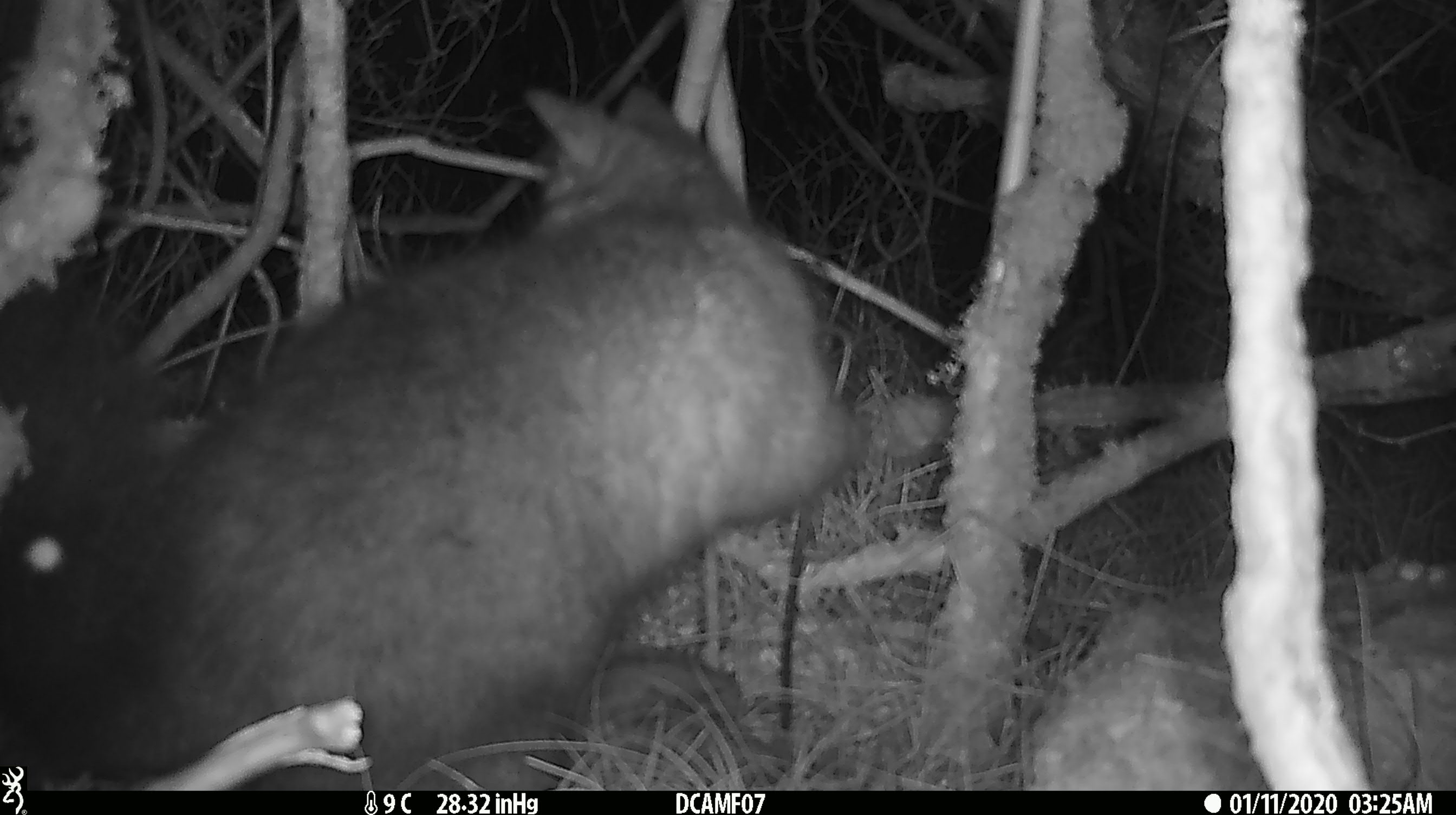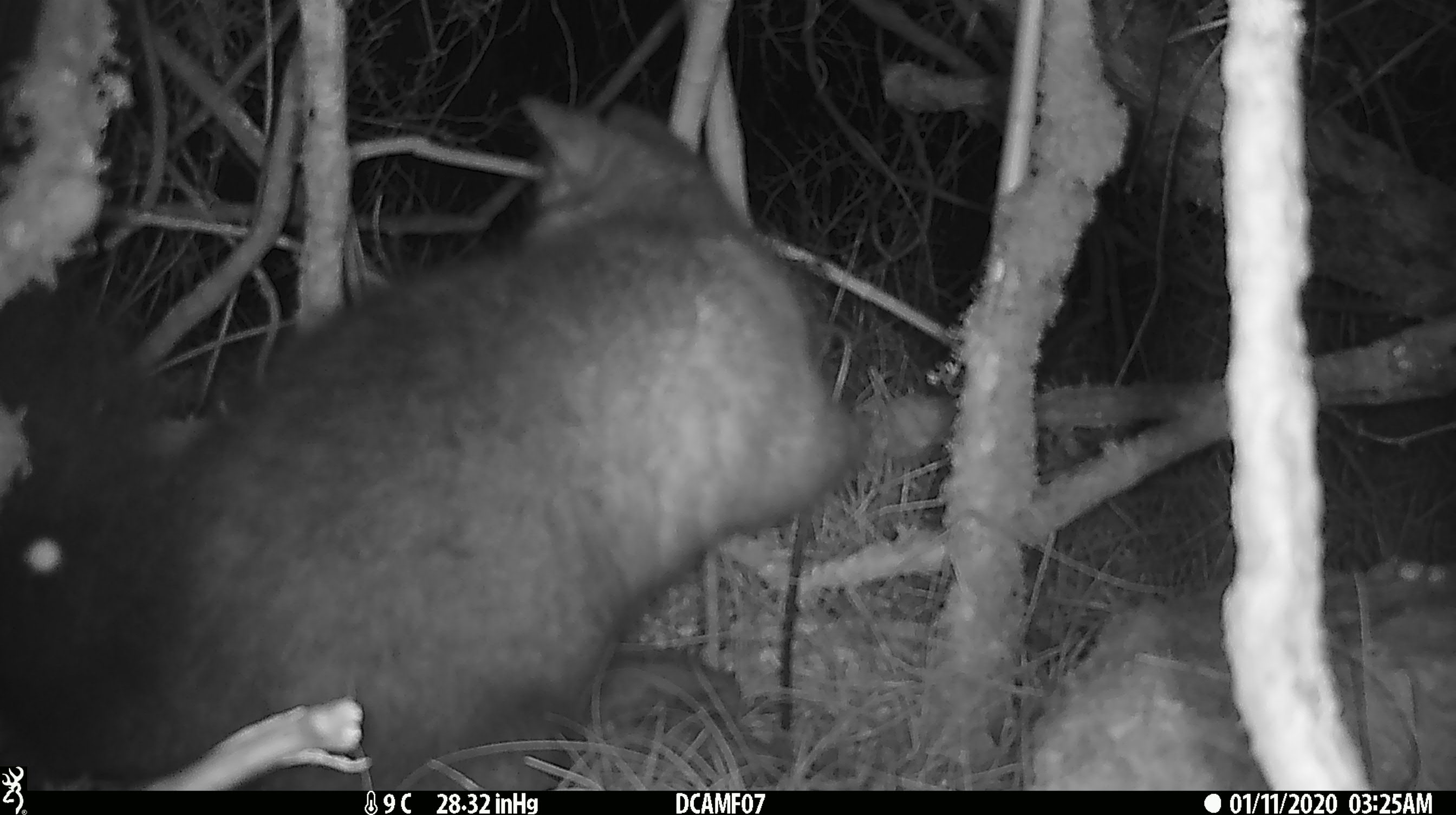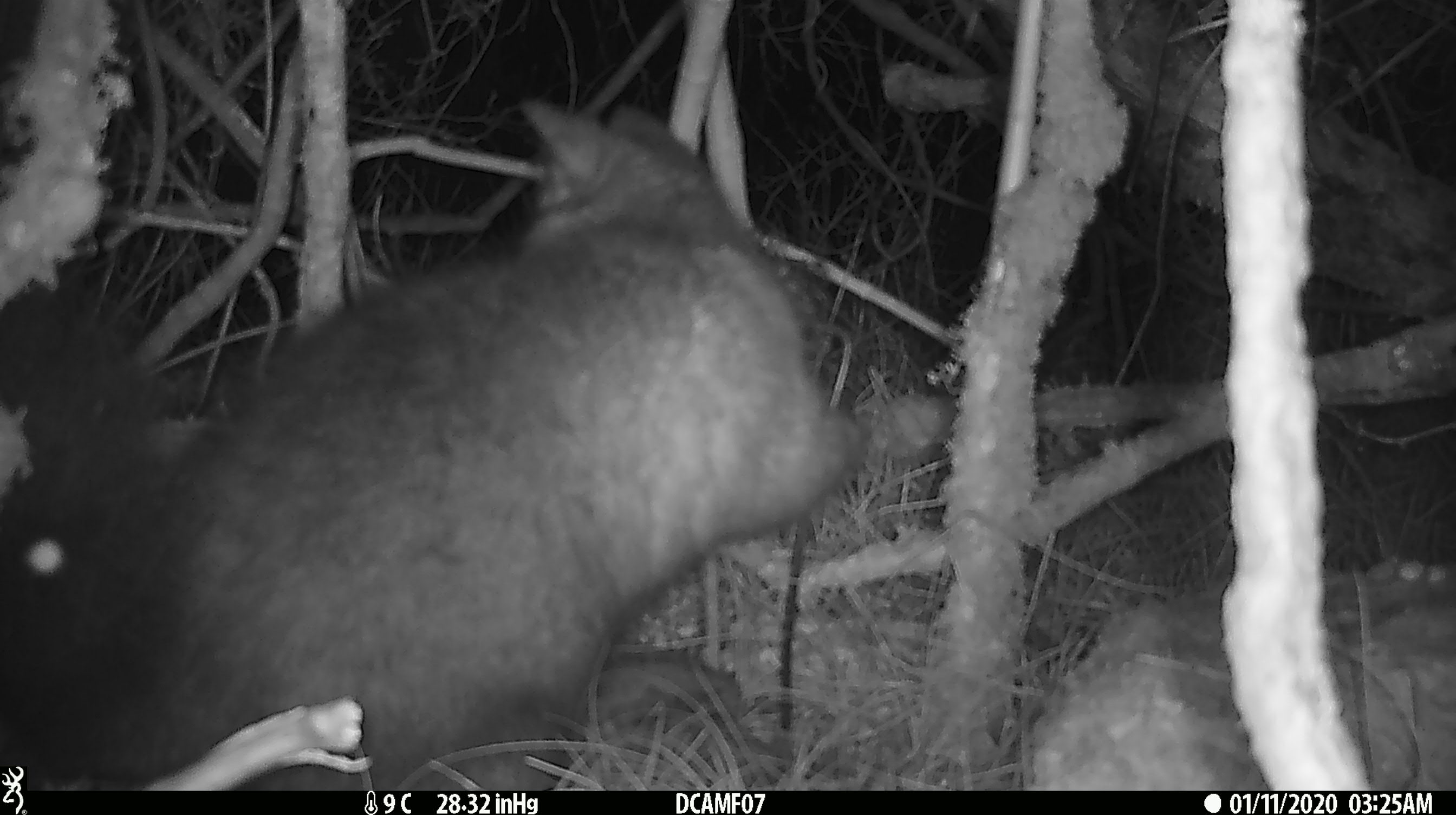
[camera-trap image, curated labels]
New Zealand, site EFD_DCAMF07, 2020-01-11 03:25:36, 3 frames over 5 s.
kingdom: Animalia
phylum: Chordata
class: Mammalia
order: Diprotodontia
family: Phalangeridae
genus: Trichosurus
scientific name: Trichosurus vulpecula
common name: common brushtail possum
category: possum